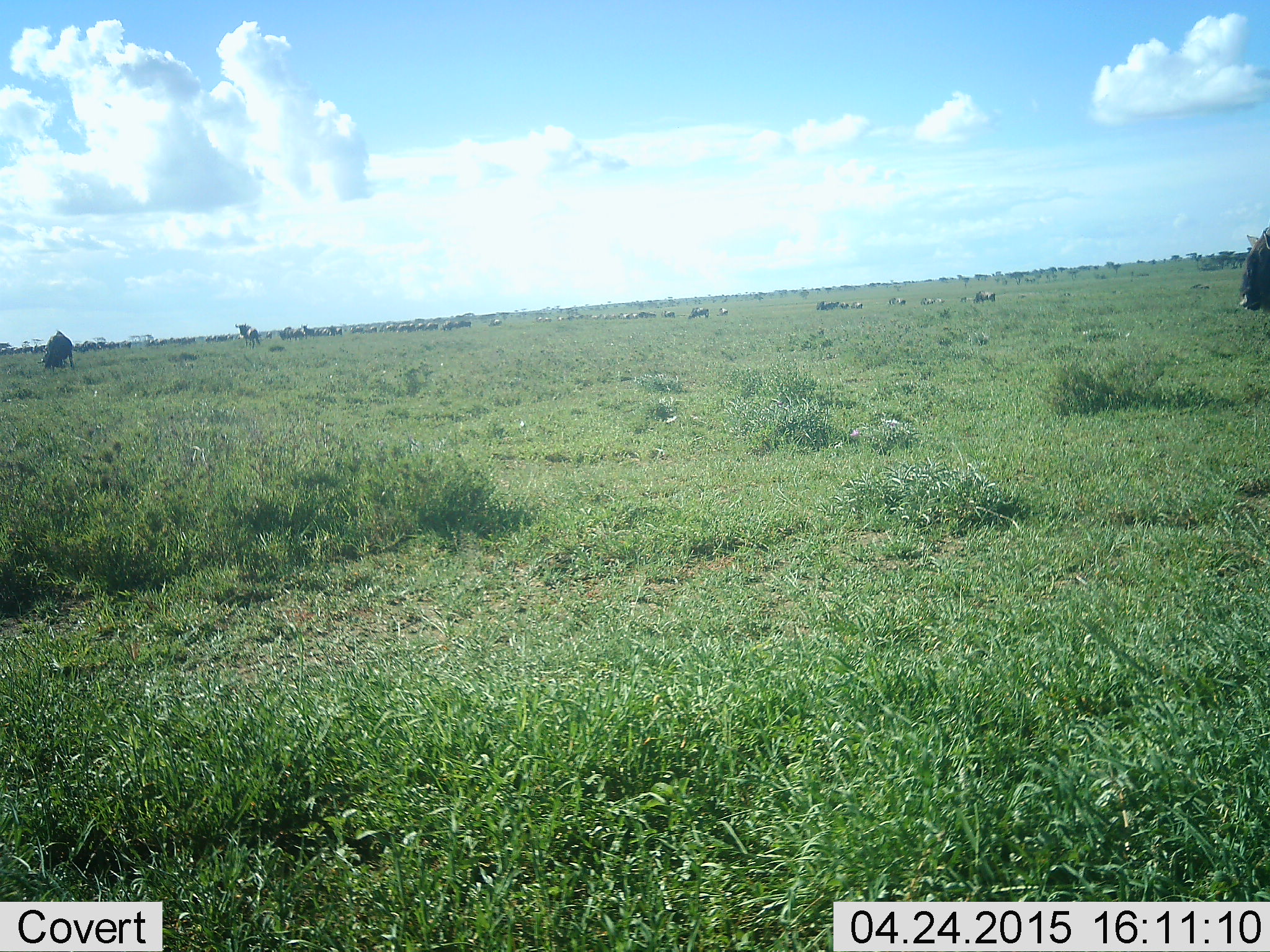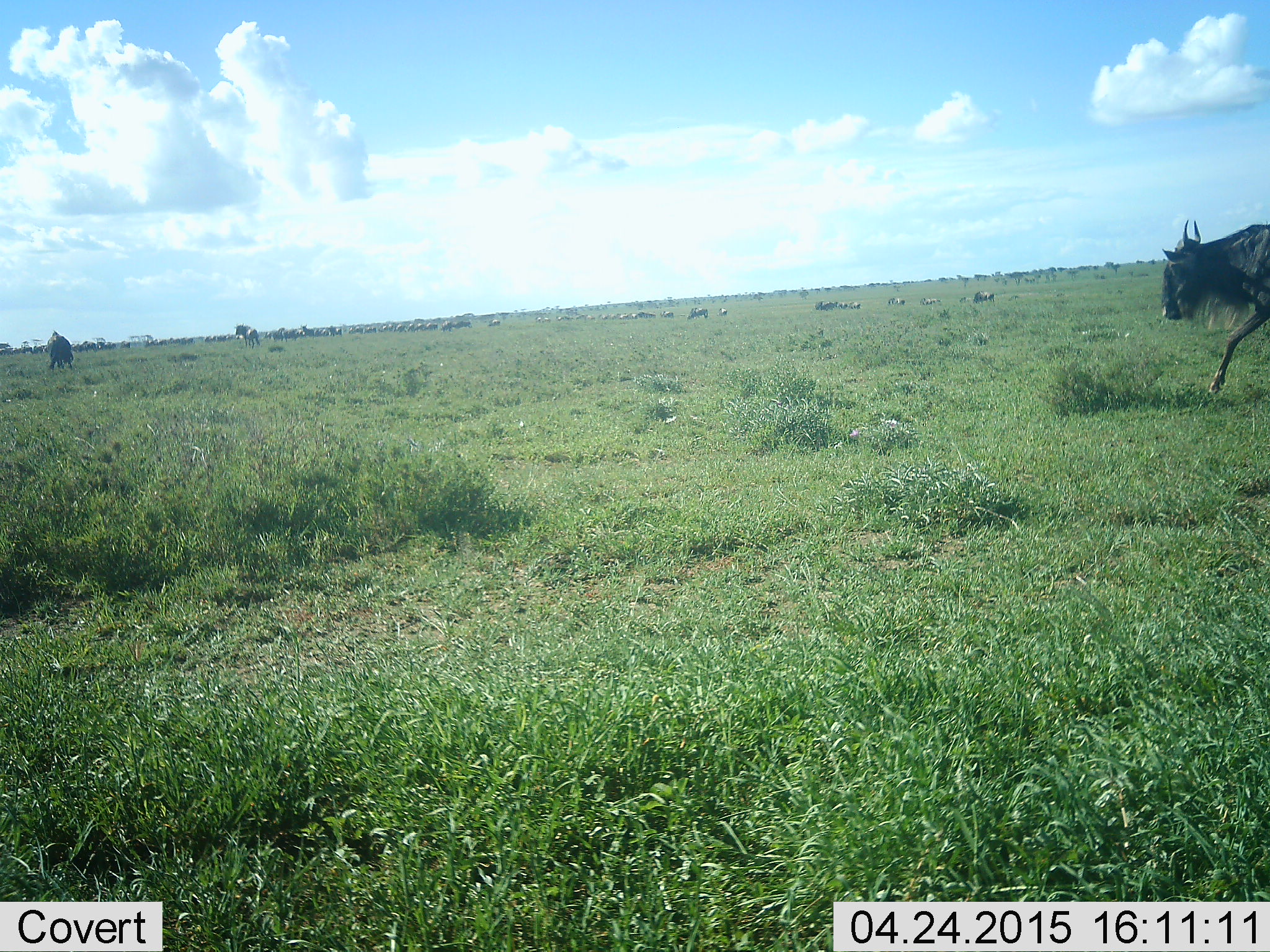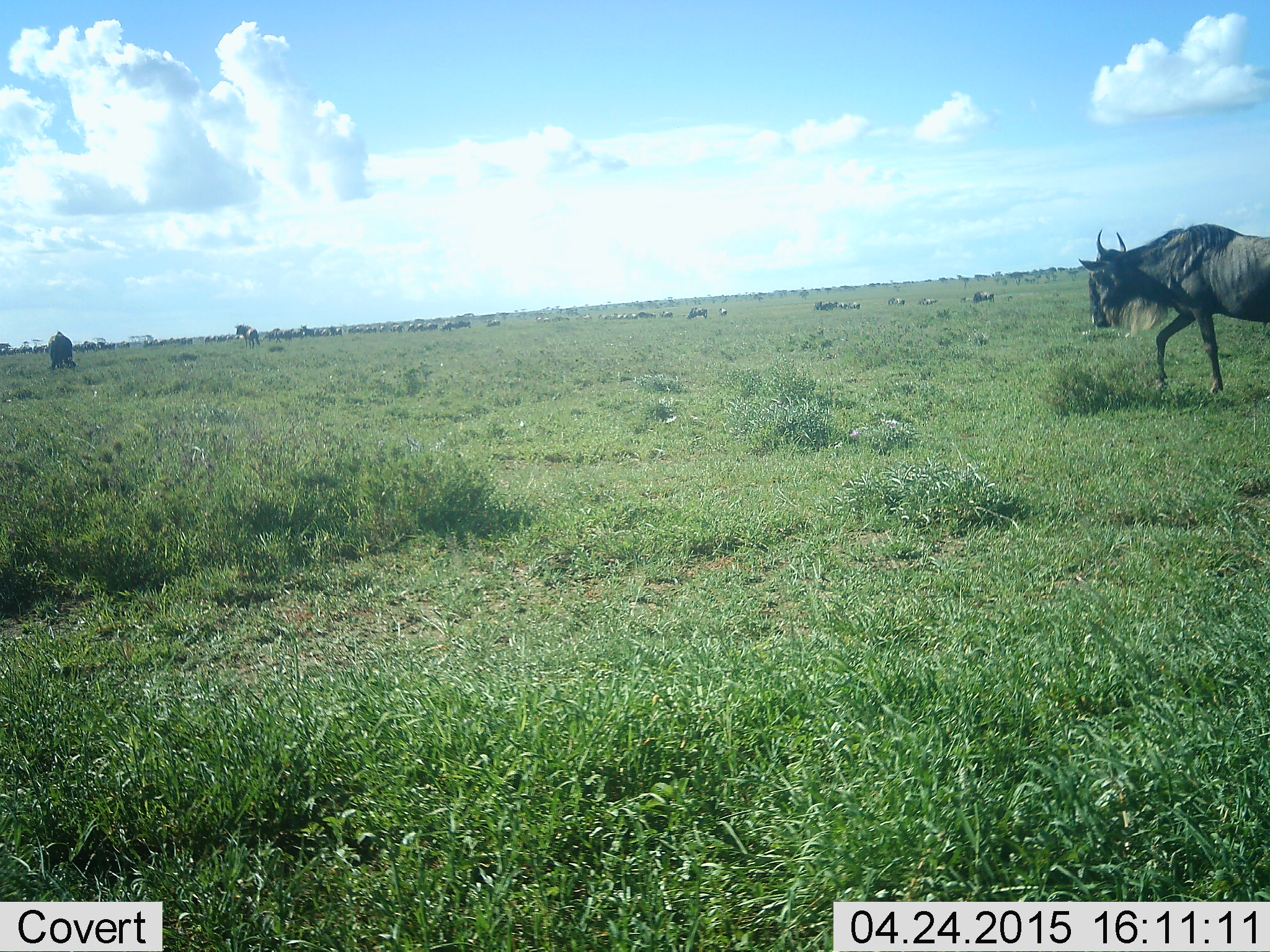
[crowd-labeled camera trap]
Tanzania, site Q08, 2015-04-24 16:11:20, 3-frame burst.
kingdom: Animalia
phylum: Chordata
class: Mammalia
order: Artiodactyla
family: Bovidae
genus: Connochaetes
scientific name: Connochaetes taurinus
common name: blue wildebeest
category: wildebeest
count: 11-50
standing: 50%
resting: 8%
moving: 100%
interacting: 0%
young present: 0%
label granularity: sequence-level